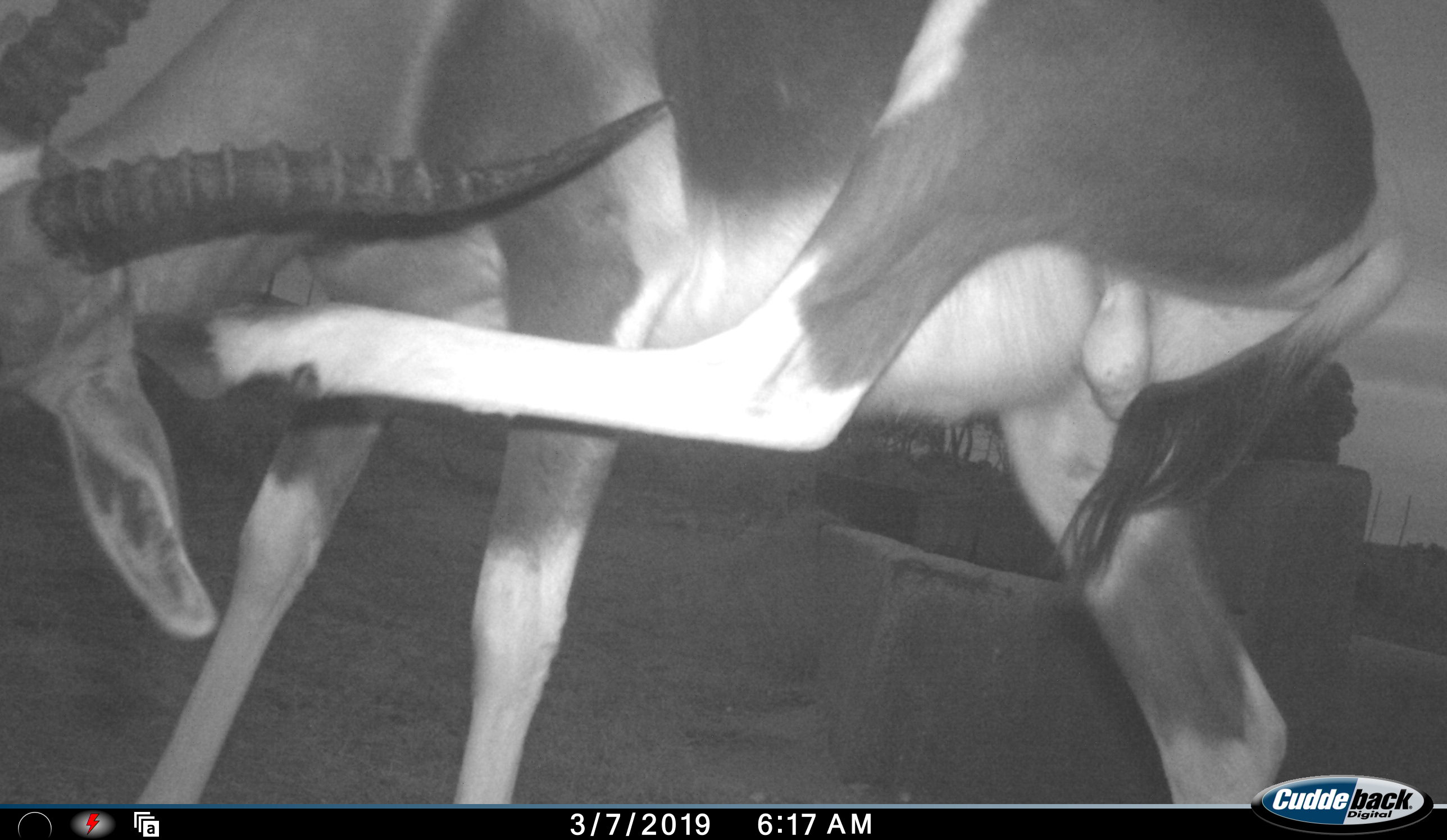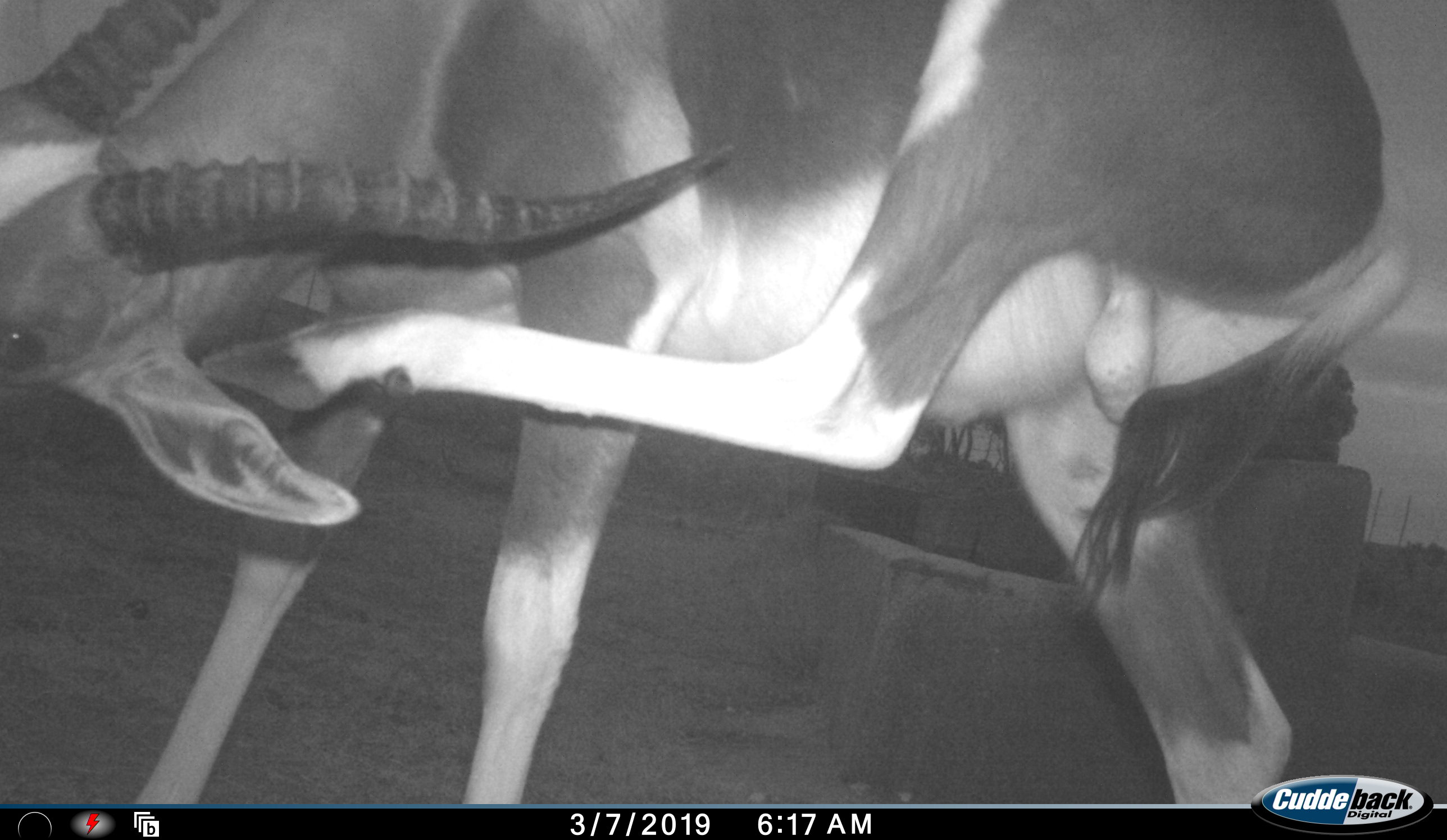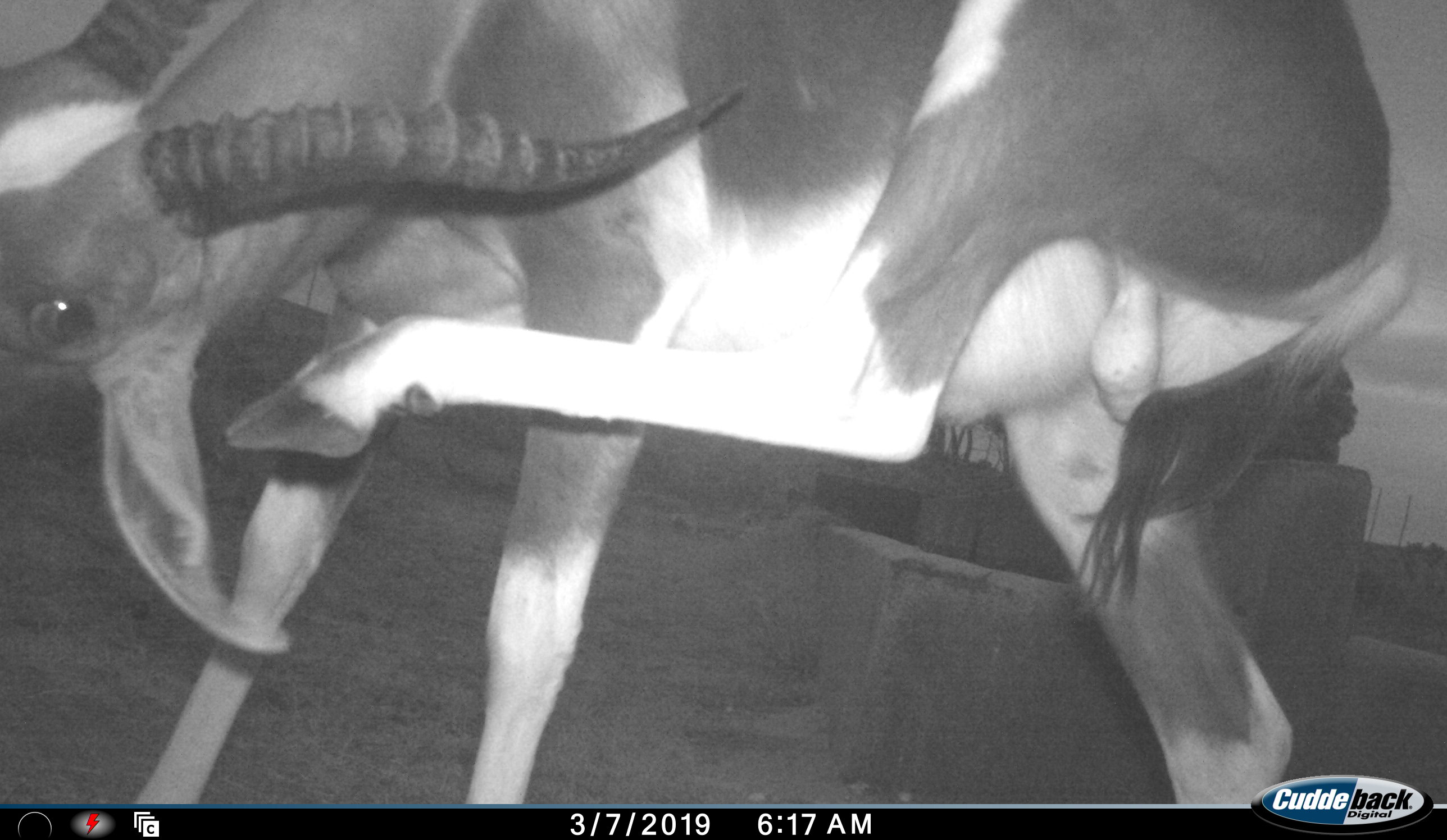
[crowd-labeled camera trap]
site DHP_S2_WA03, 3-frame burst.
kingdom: Animalia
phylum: Chordata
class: Mammalia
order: Artiodactyla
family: Bovidae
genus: Damaliscus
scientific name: Damaliscus pygargus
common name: bontebok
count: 1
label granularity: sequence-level